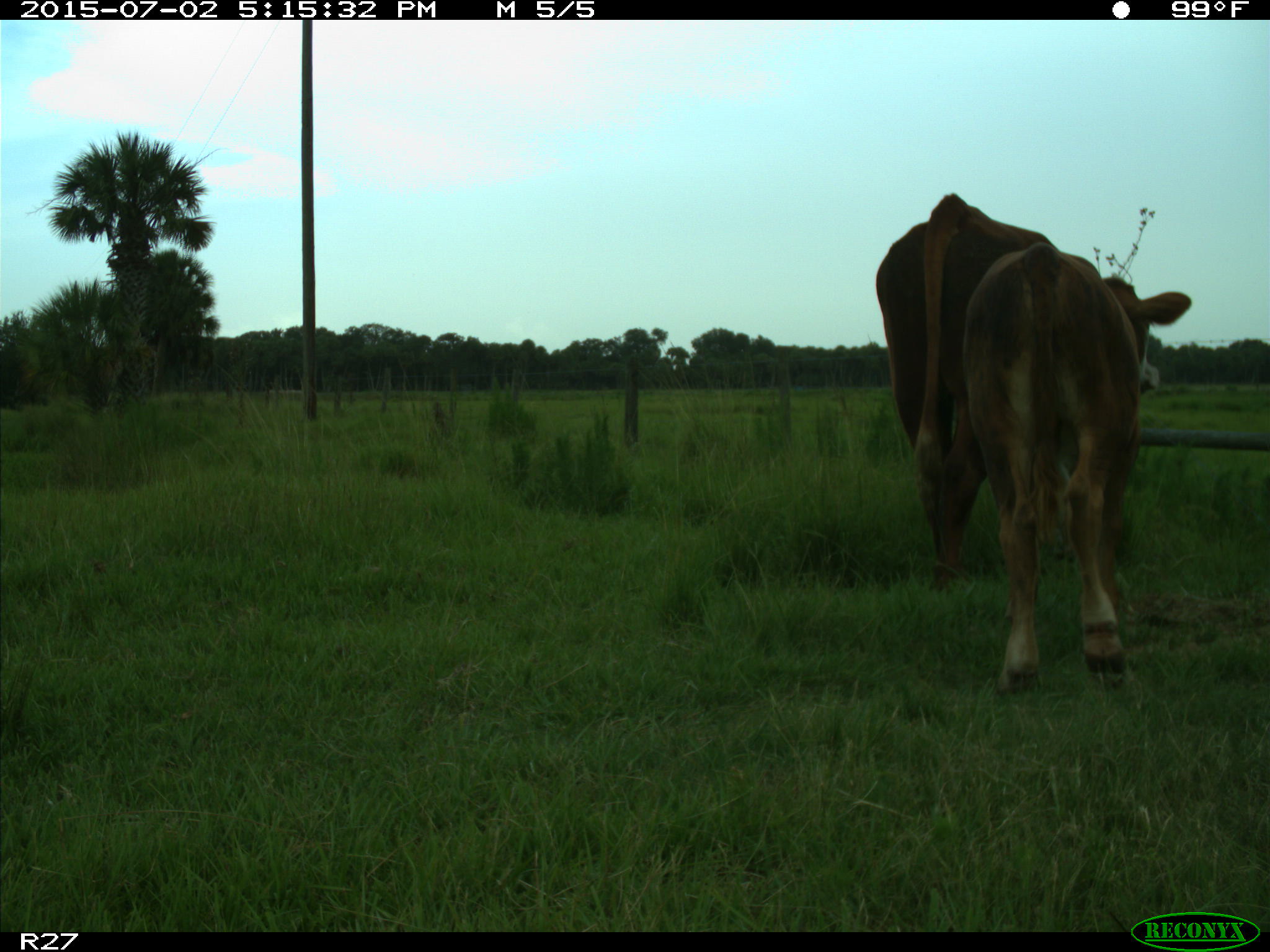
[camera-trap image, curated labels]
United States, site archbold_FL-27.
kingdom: Animalia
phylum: Chordata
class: Mammalia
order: Artiodactyla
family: Bovidae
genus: Bos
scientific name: Bos taurus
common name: domestic cow